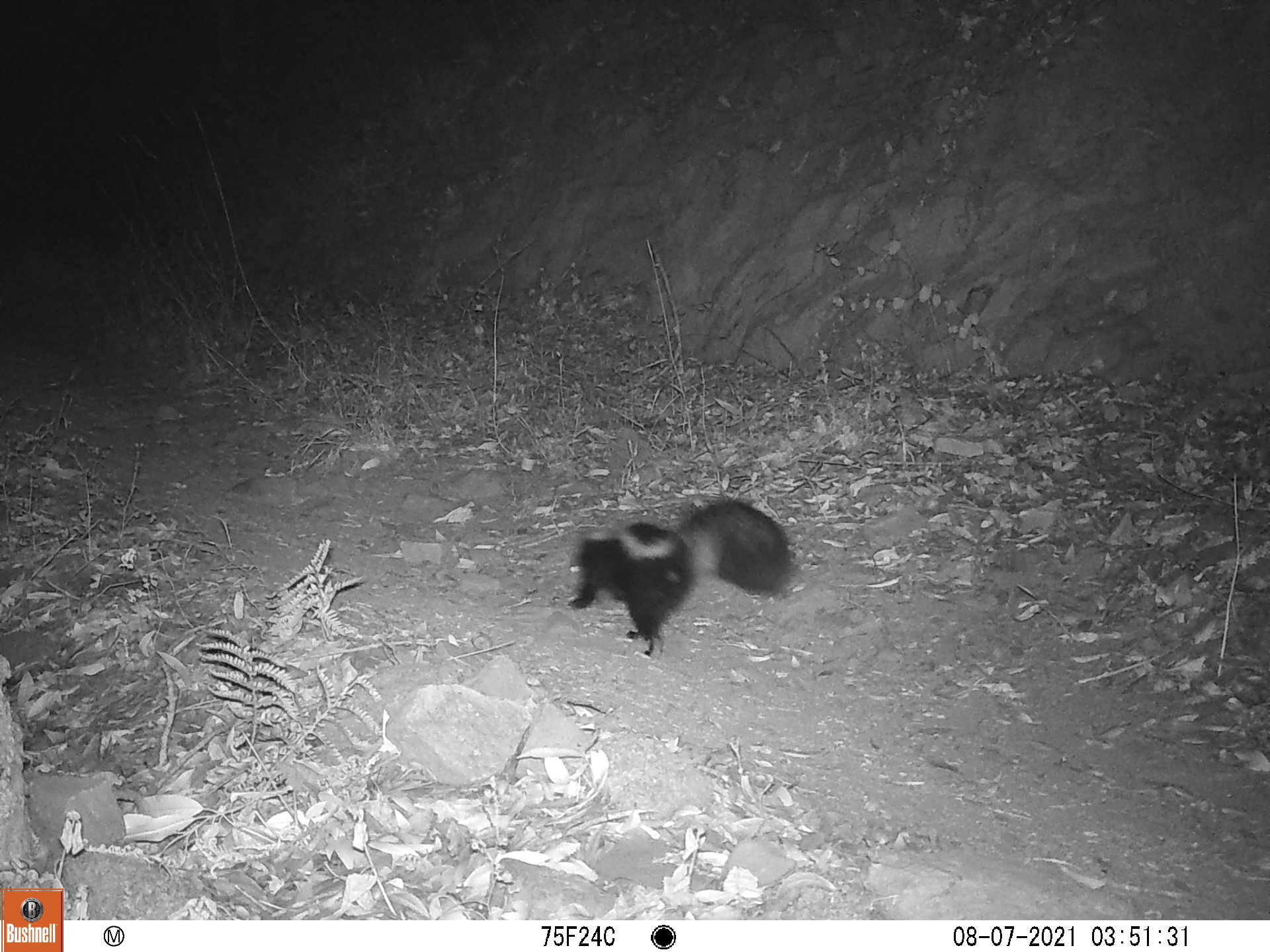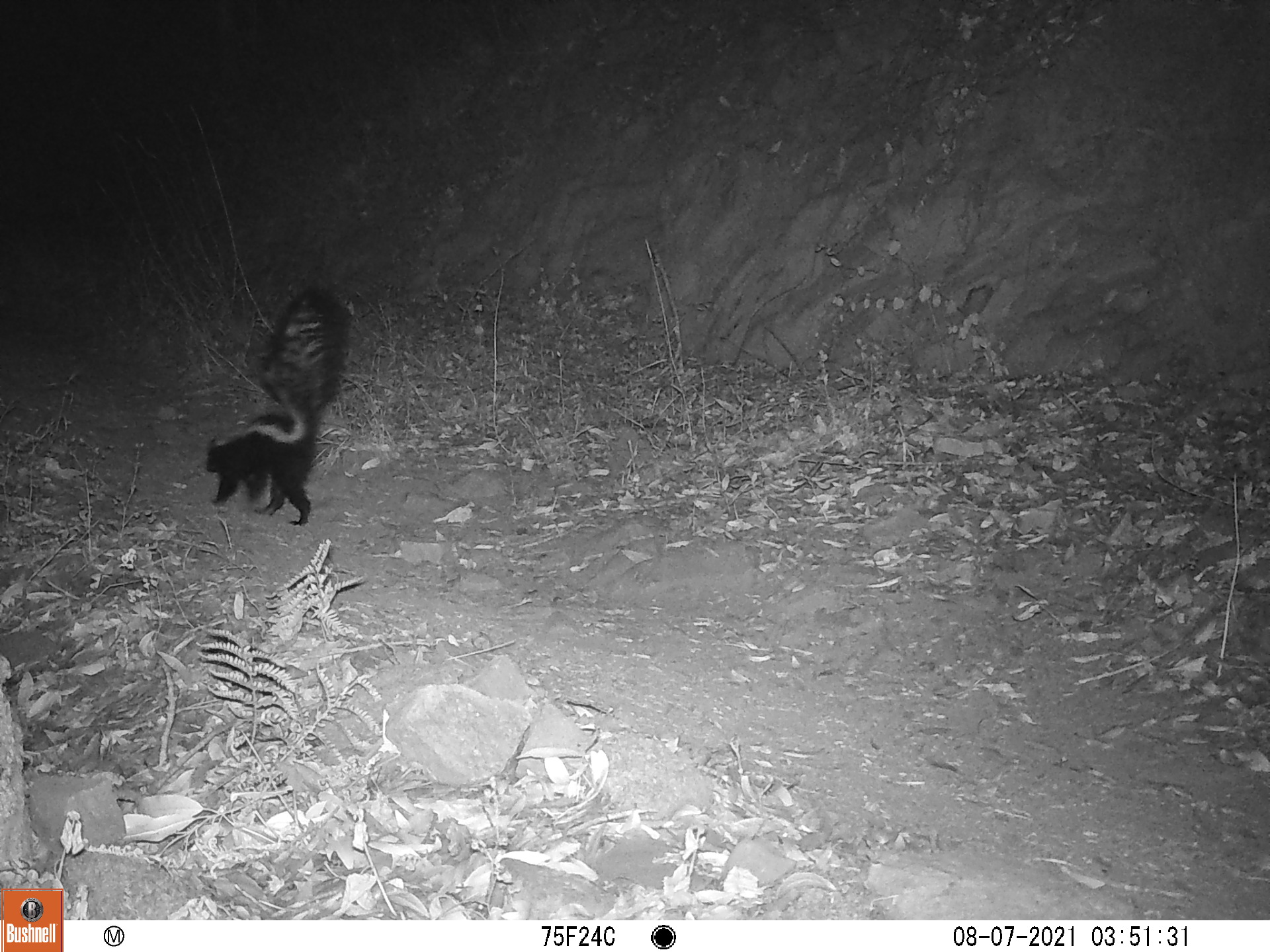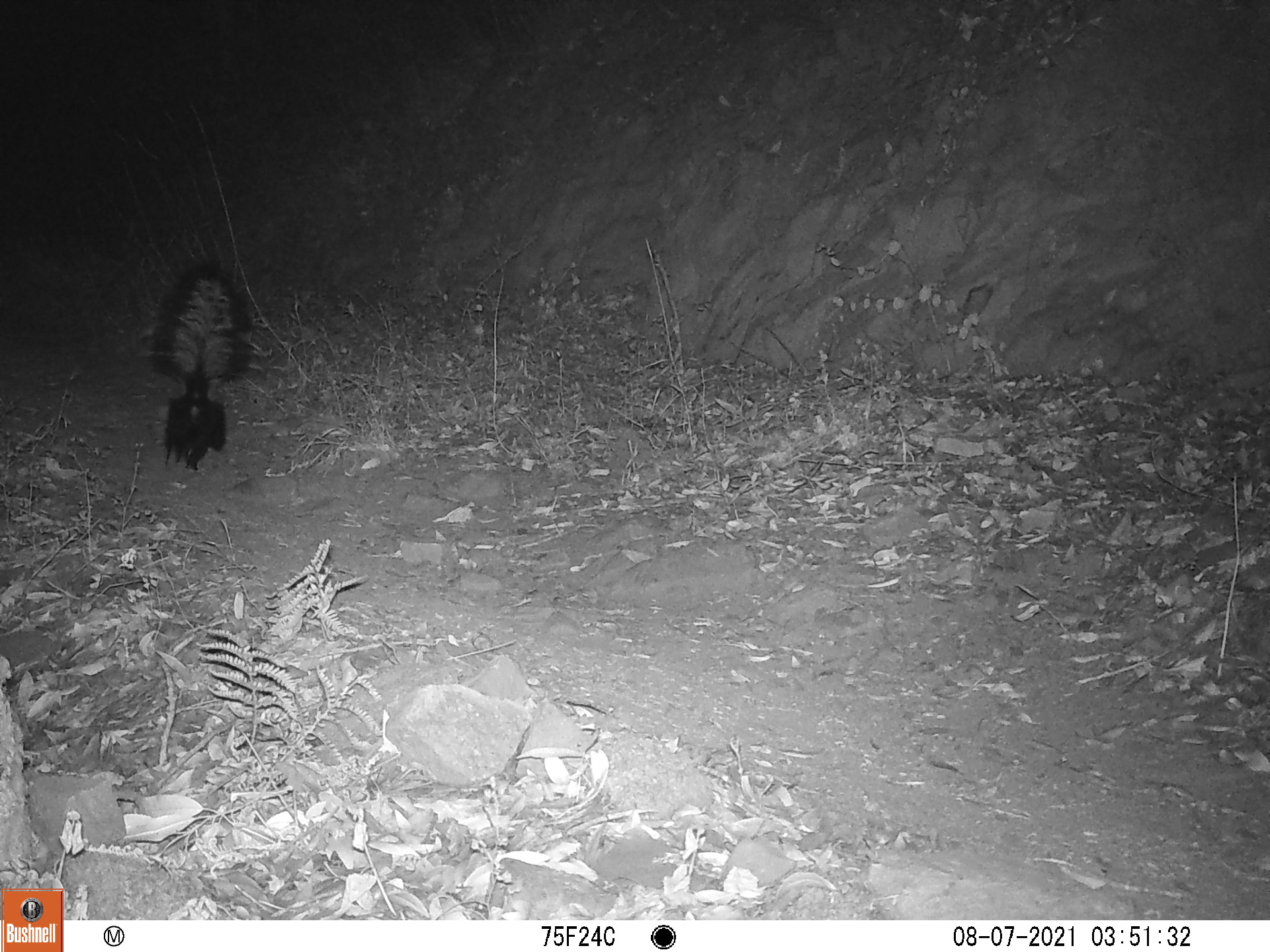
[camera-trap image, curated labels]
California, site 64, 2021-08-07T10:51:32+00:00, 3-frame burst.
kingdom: Animalia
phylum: Chordata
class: Mammalia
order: Carnivora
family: Mephitidae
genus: Mephitis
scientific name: Mephitis mephitis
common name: striped skunk